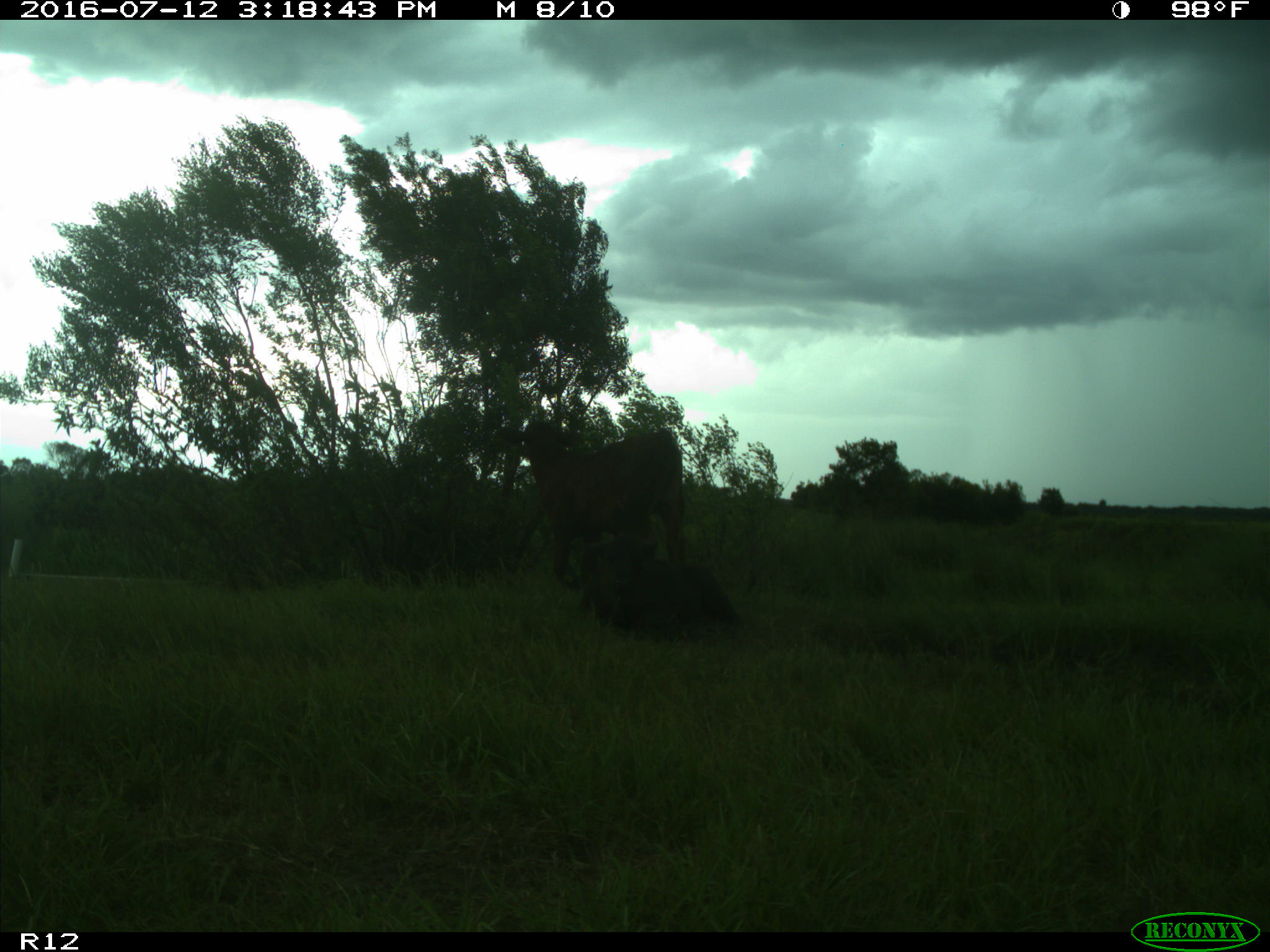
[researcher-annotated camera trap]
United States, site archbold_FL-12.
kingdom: Animalia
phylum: Chordata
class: Mammalia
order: Artiodactyla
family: Bovidae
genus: Bos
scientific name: Bos taurus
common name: domestic cow